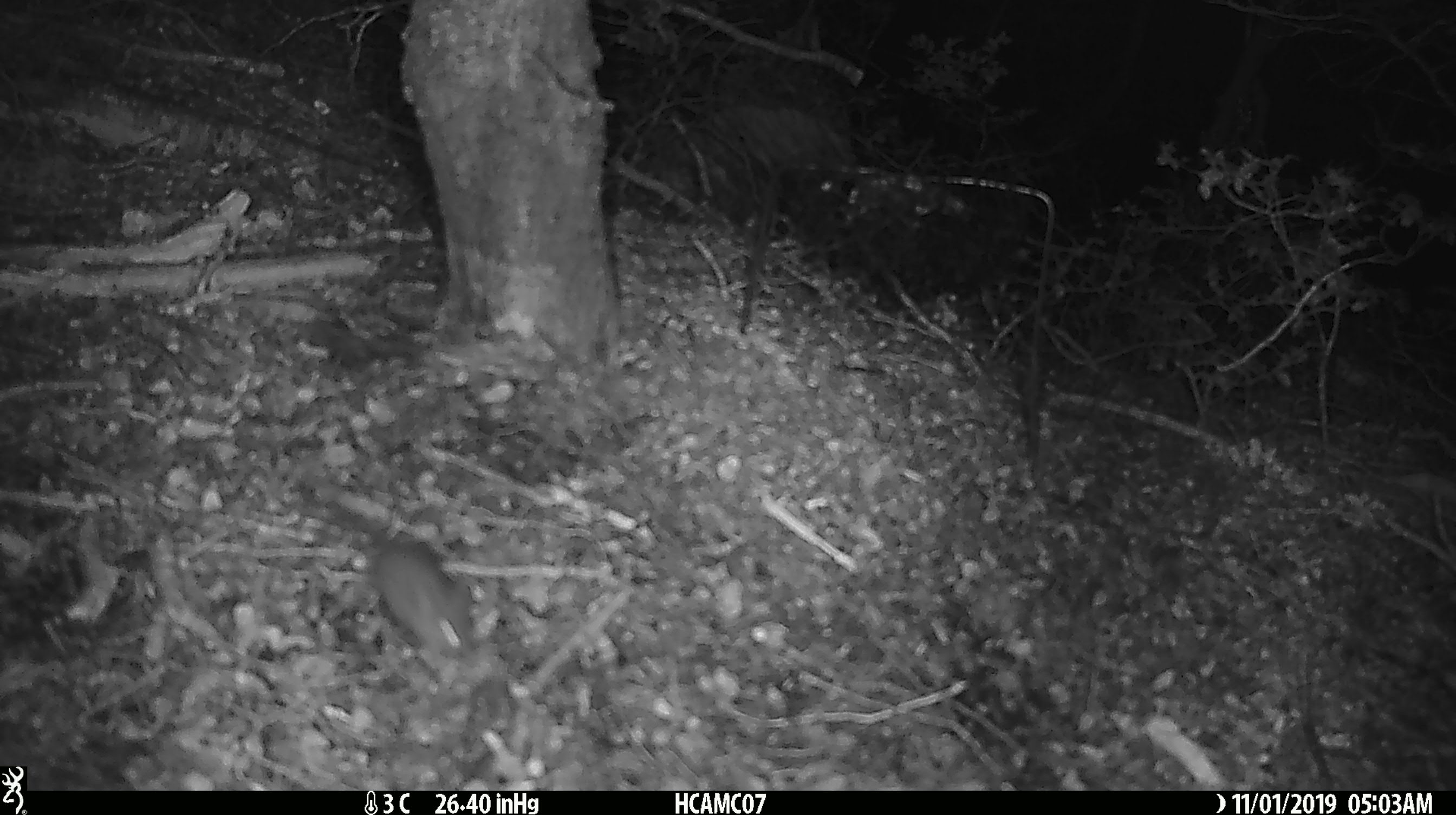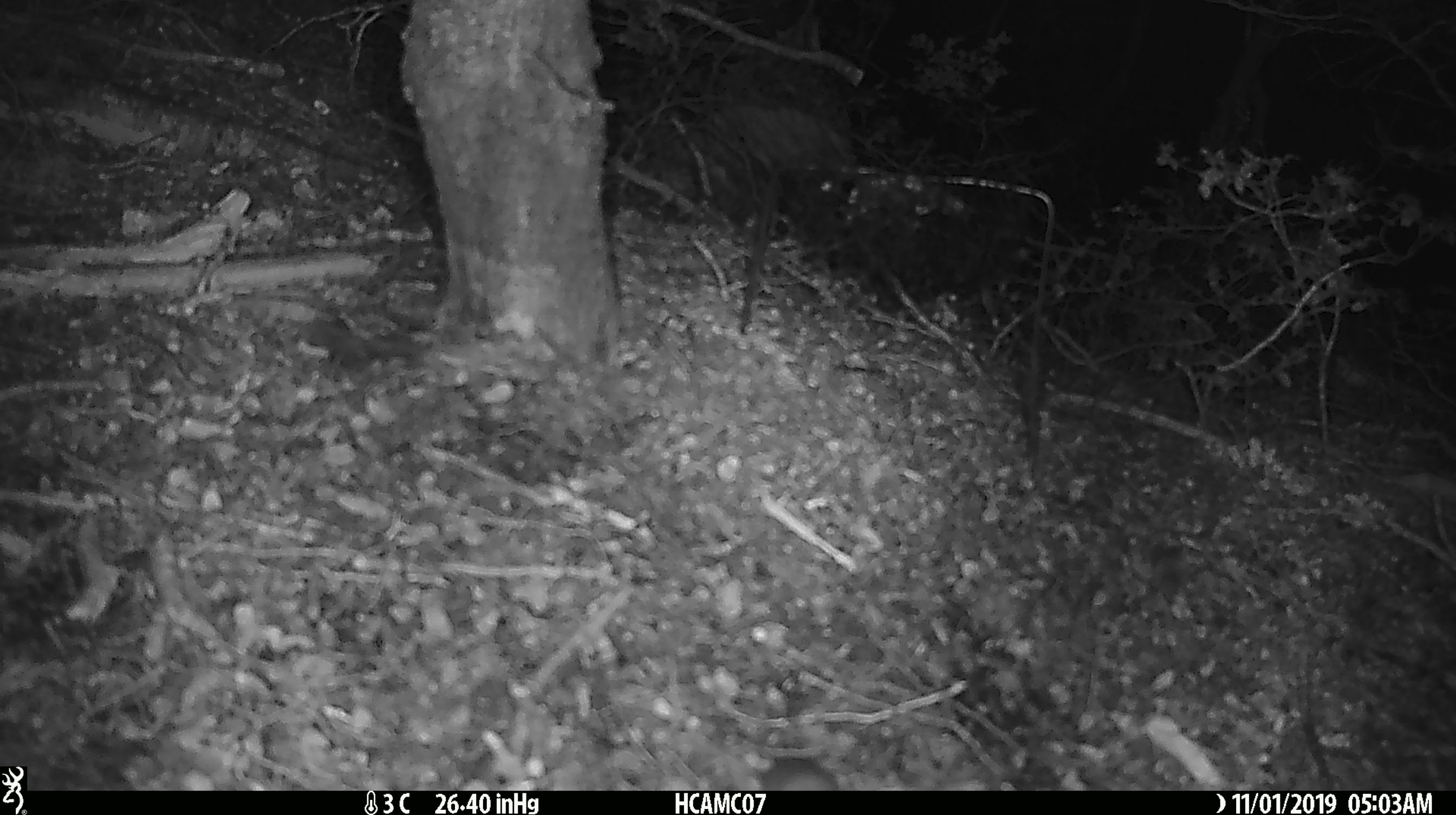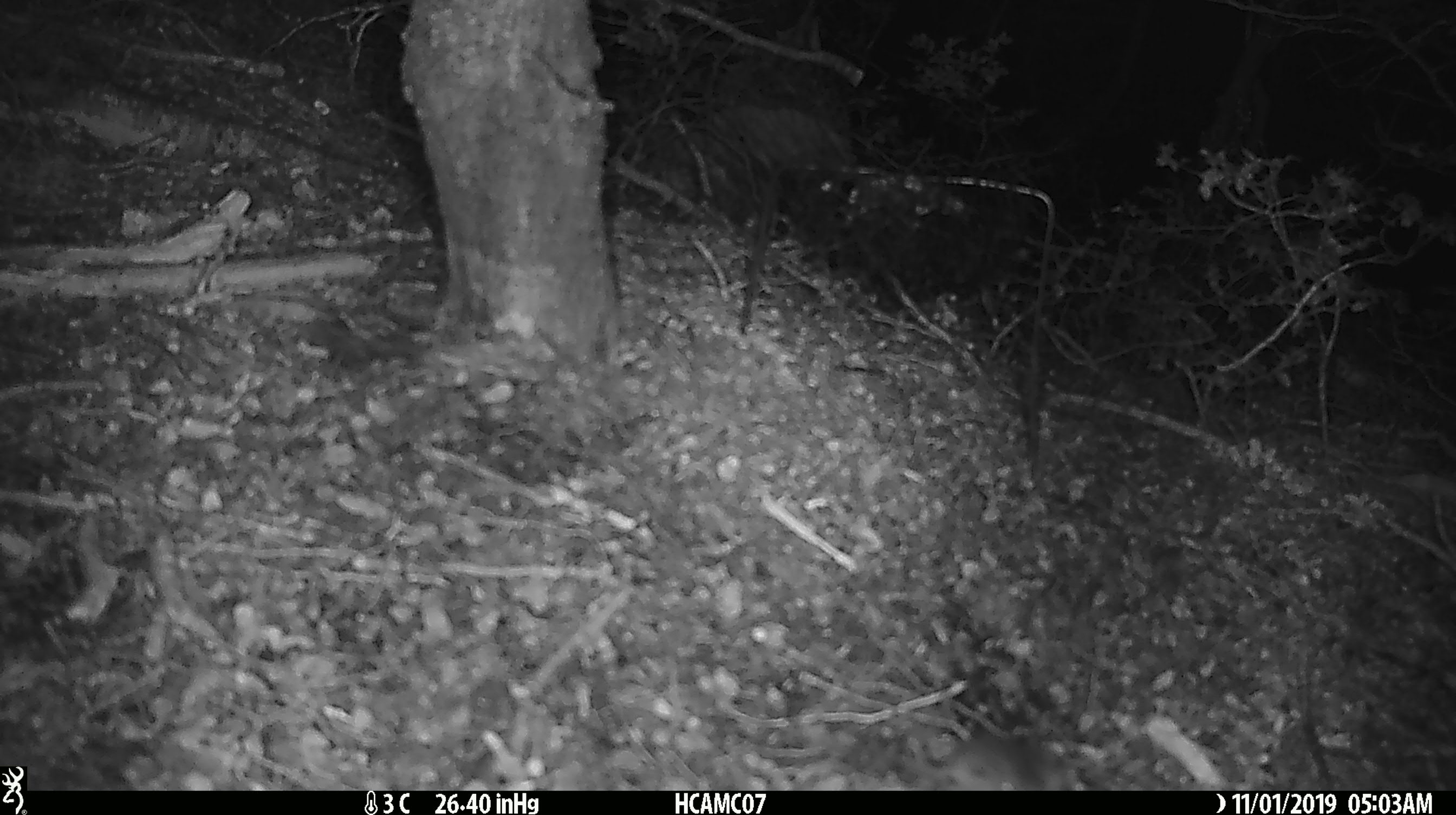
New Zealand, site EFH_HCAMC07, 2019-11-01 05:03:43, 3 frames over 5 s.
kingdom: Animalia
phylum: Chordata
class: Mammalia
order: Rodentia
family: Muridae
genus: Mus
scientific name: Mus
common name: mouse